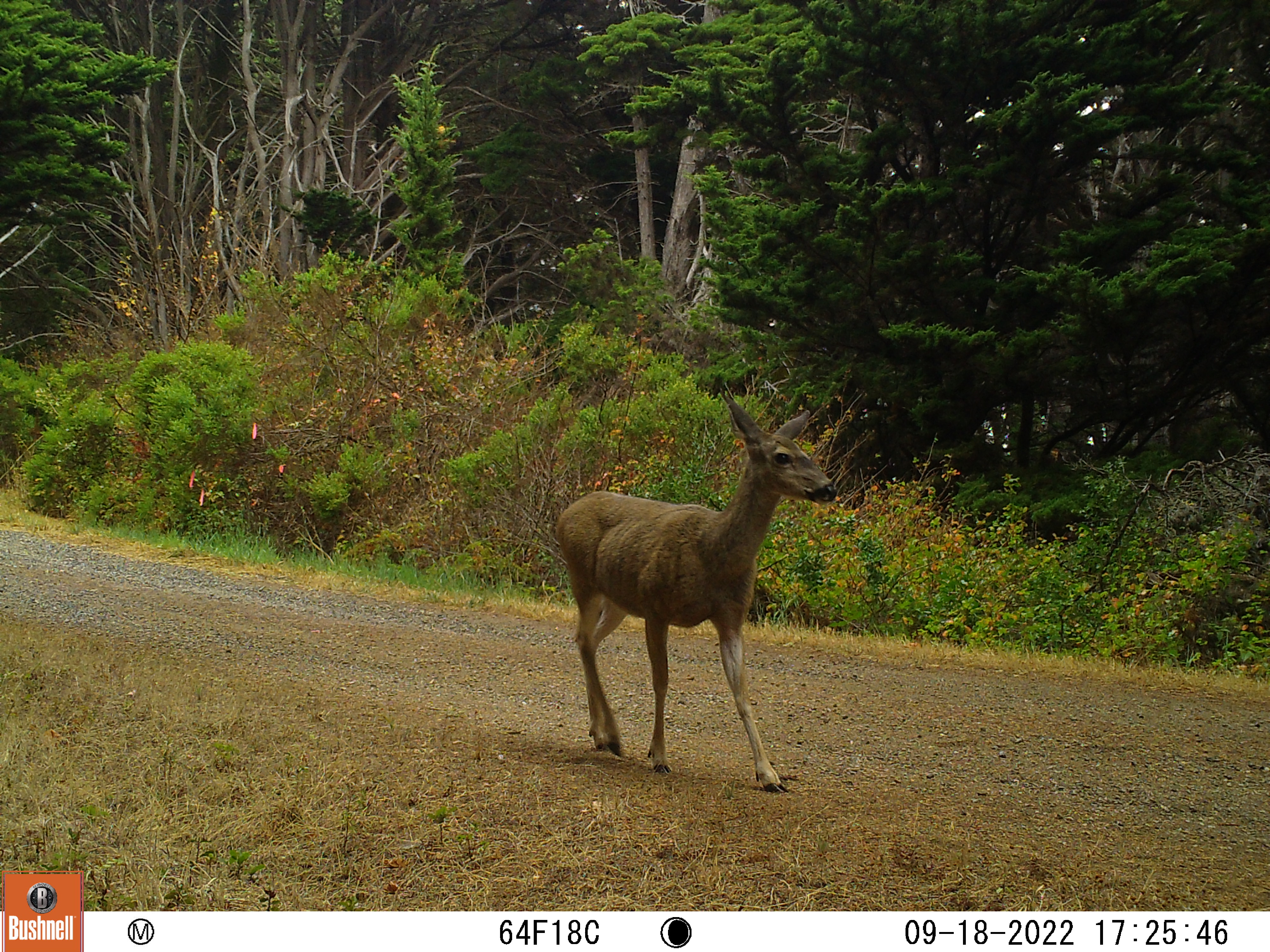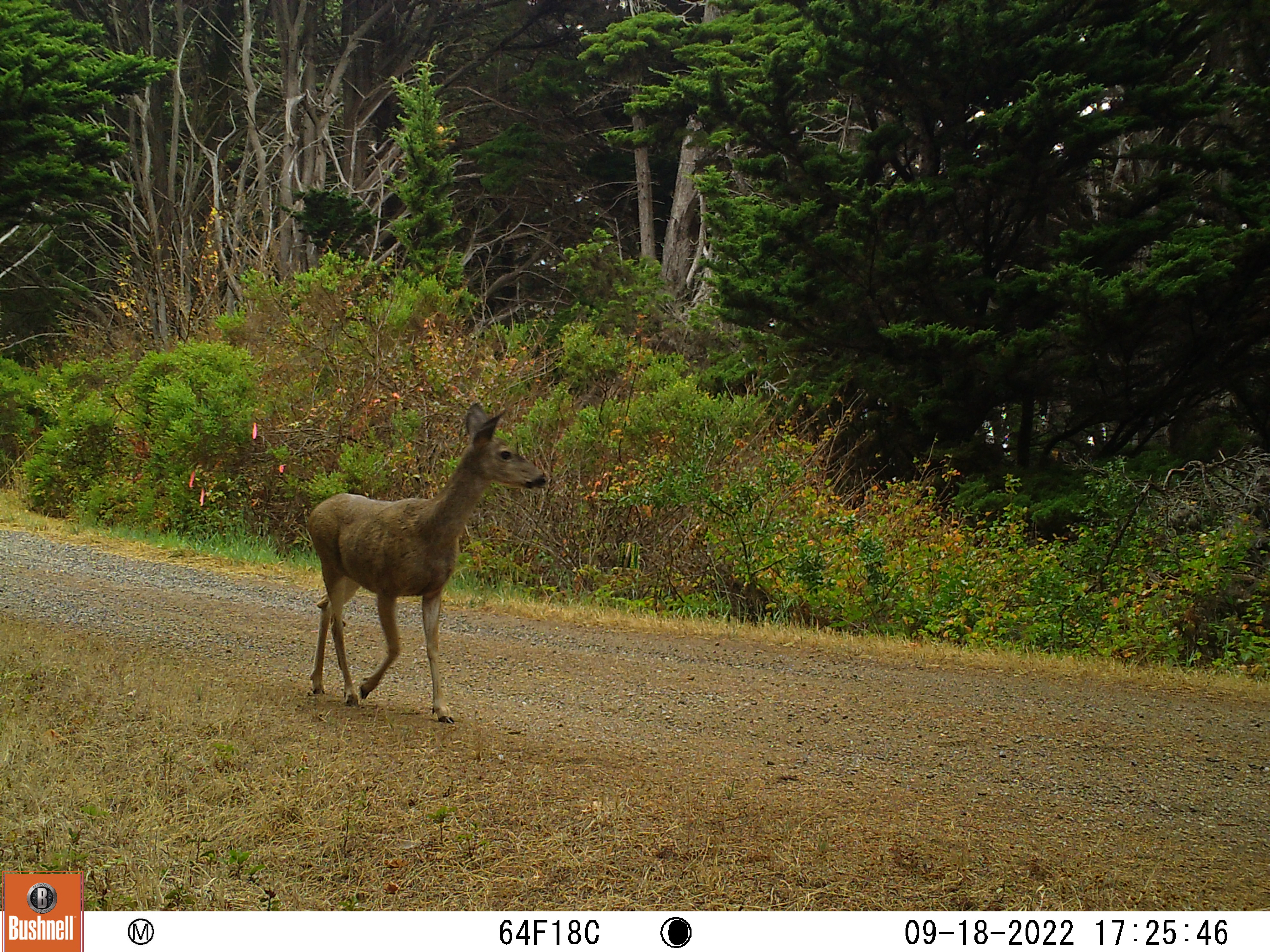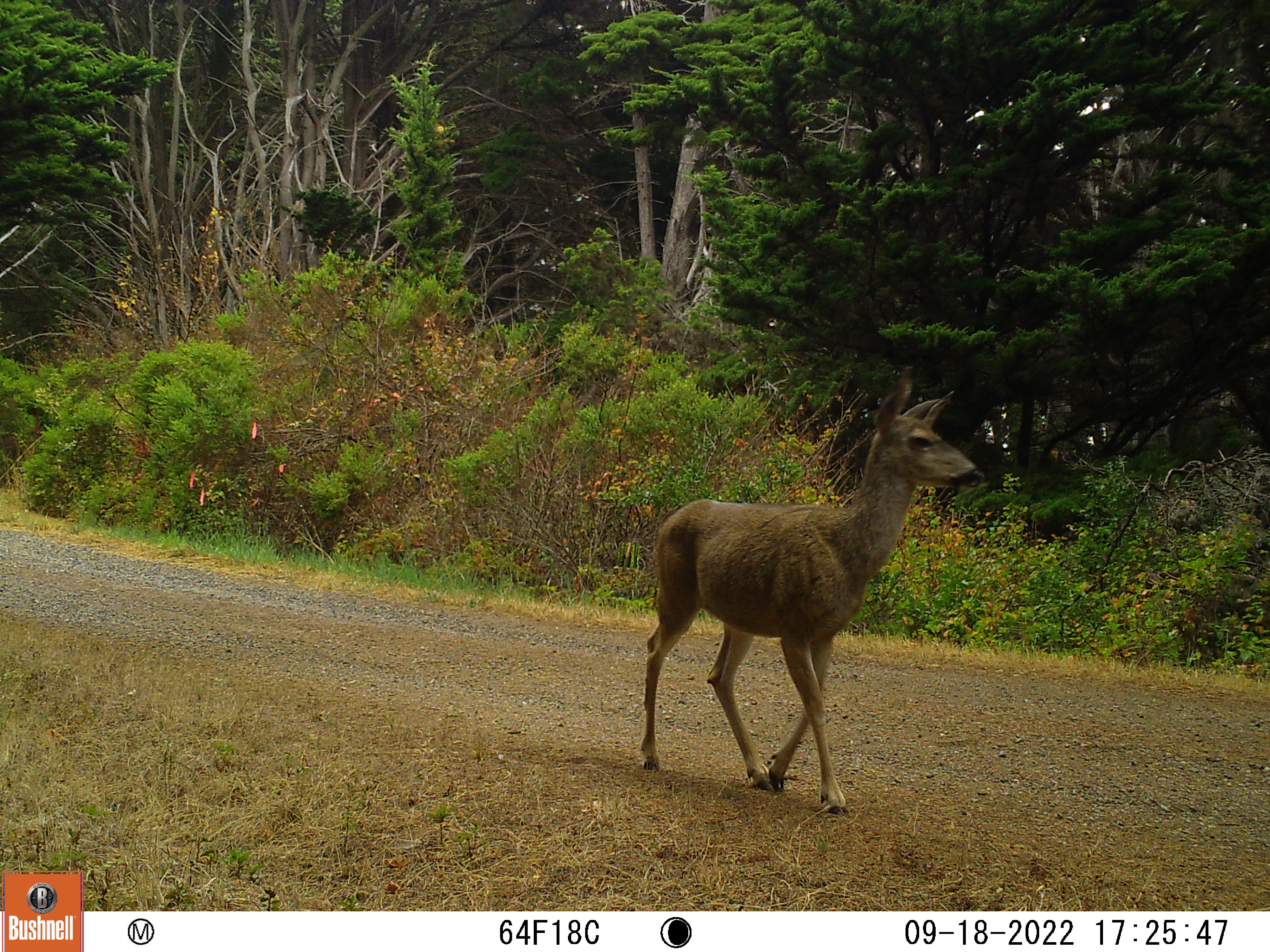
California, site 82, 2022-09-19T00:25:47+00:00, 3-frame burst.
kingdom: Animalia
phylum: Chordata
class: Mammalia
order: Artiodactyla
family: Cervidae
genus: Odocoileus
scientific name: Odocoileus hemionus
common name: mule deer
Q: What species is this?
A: Mule deer (Odocoileus hemionus).